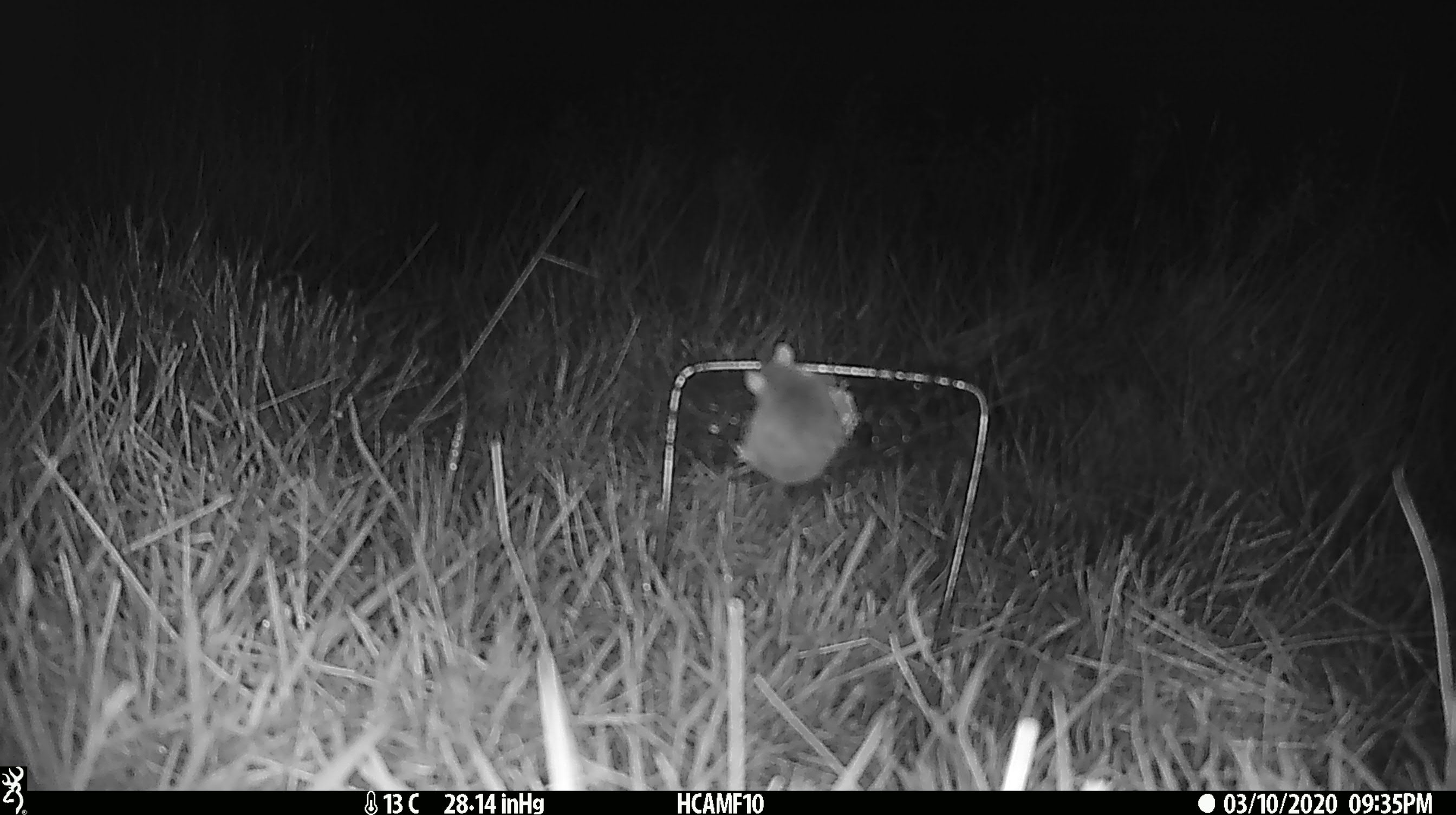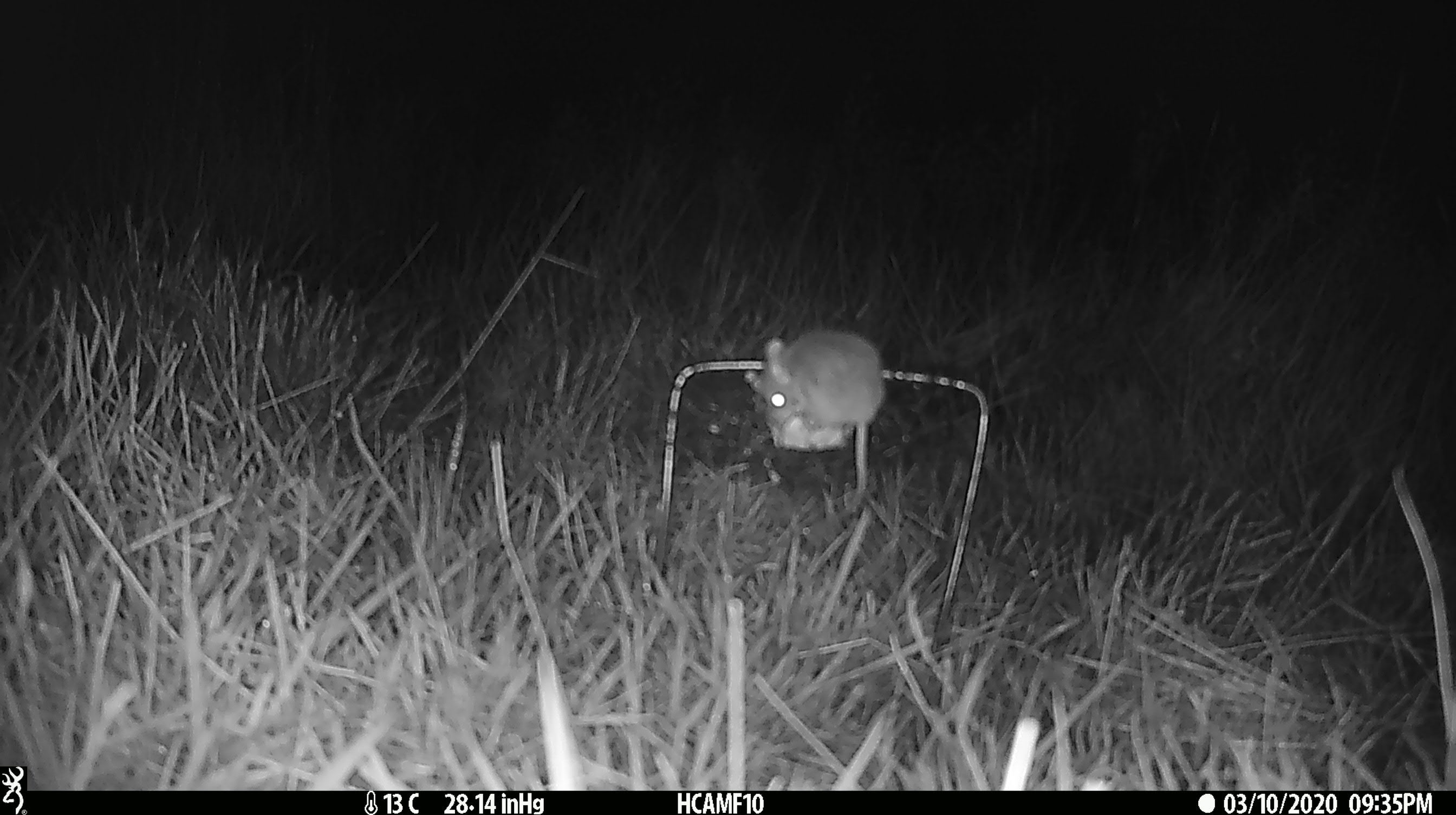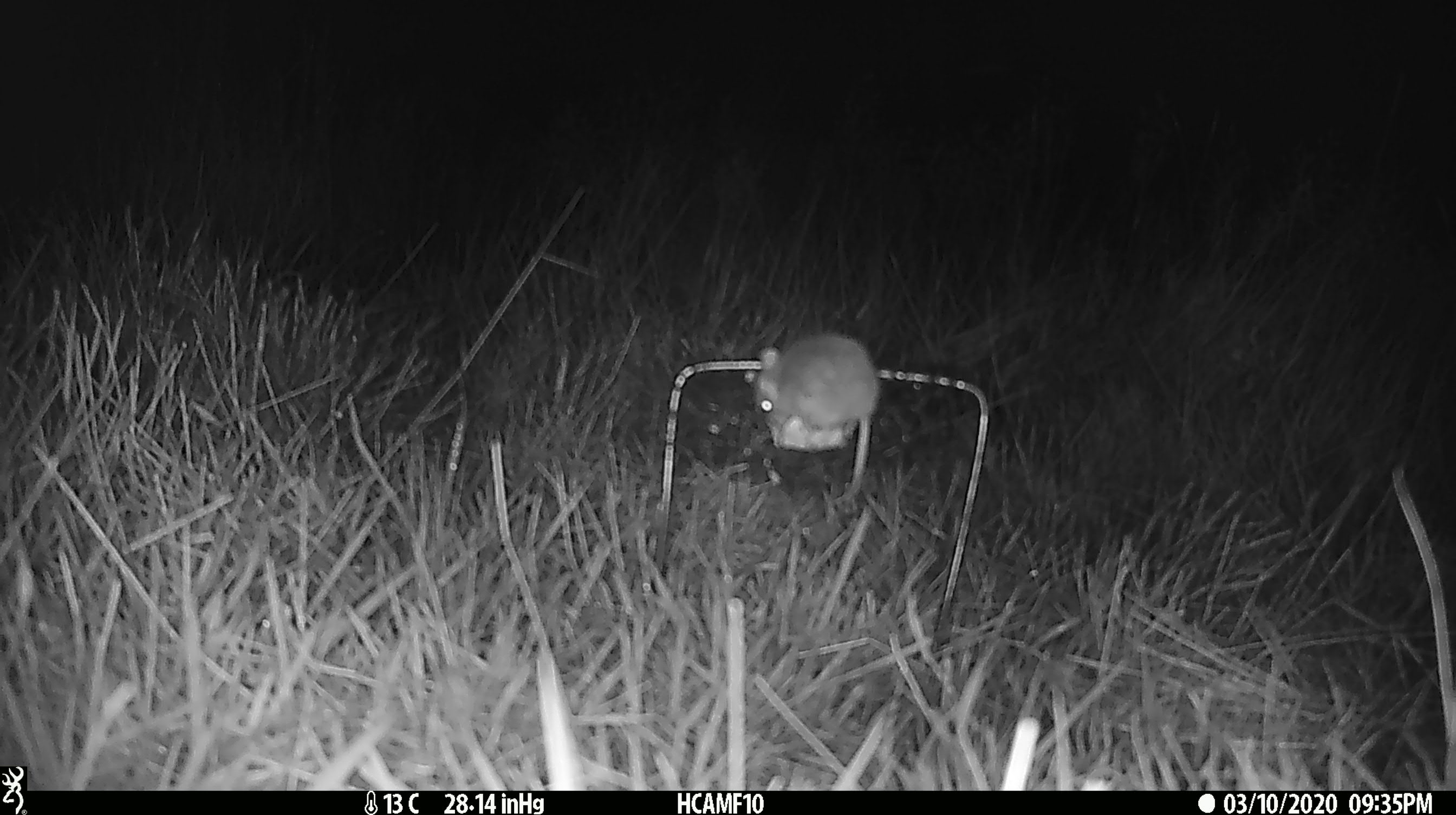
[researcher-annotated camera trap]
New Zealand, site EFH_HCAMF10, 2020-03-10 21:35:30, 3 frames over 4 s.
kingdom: Animalia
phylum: Chordata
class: Mammalia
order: Rodentia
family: Muridae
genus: Mus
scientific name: Mus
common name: mouse